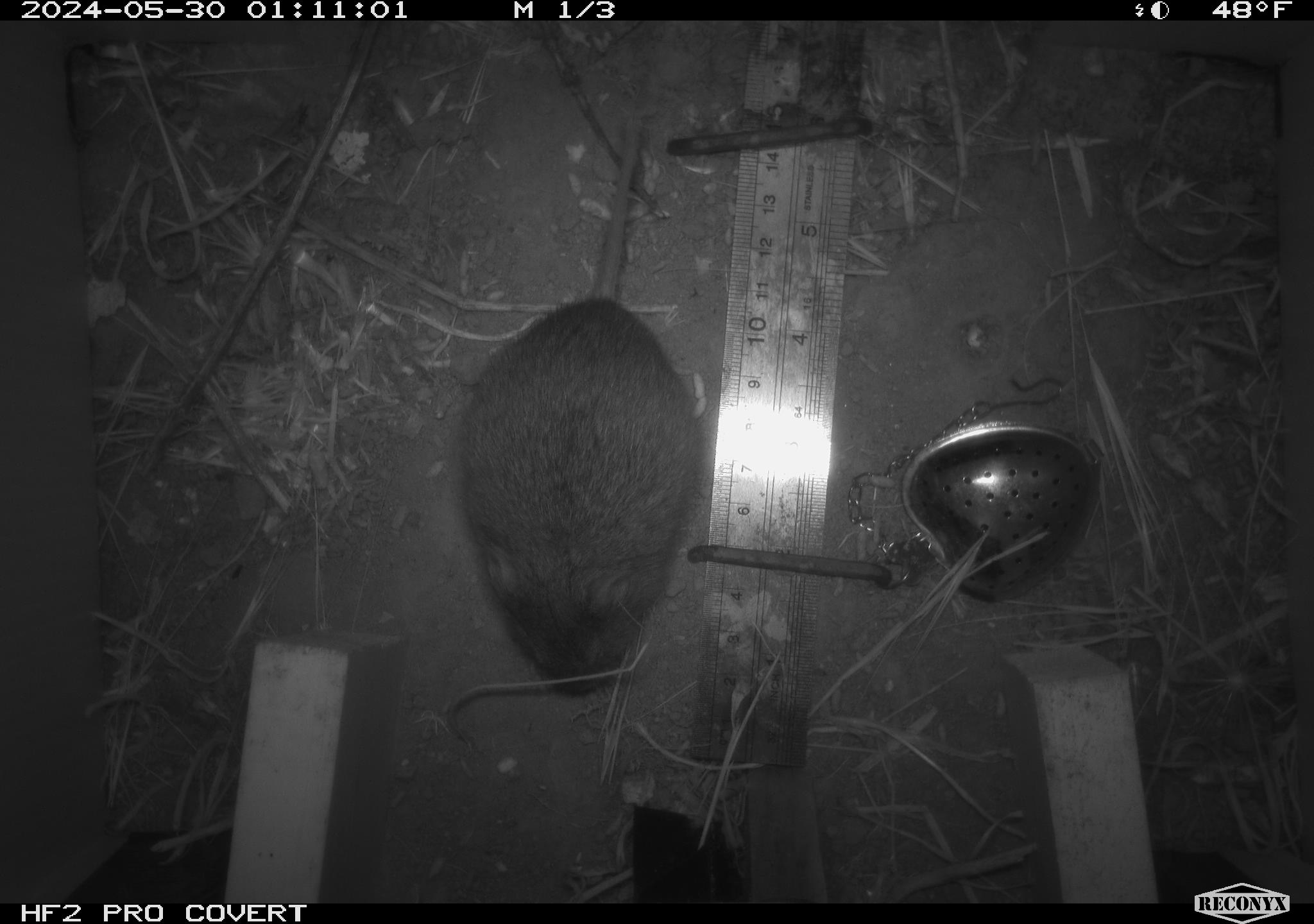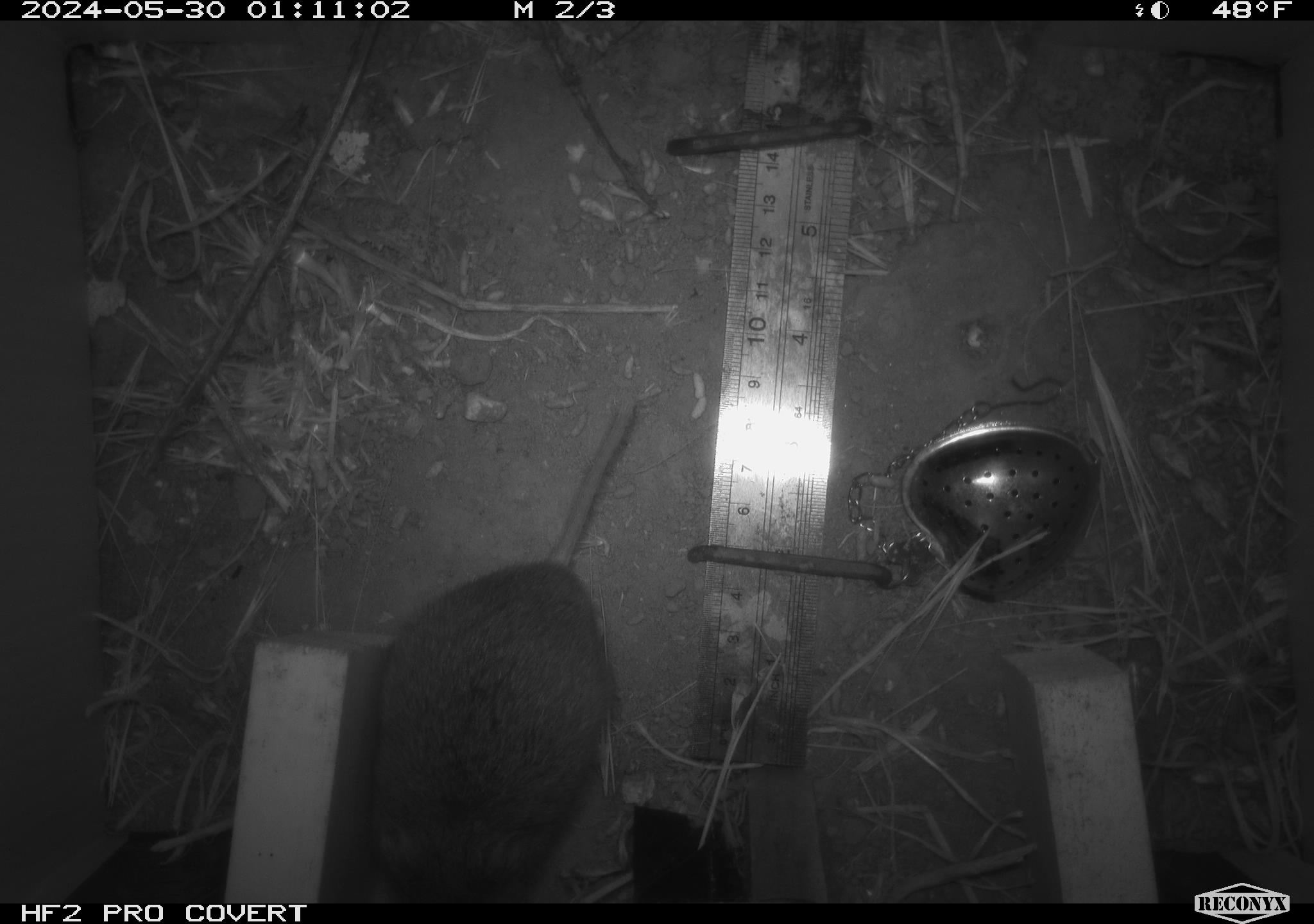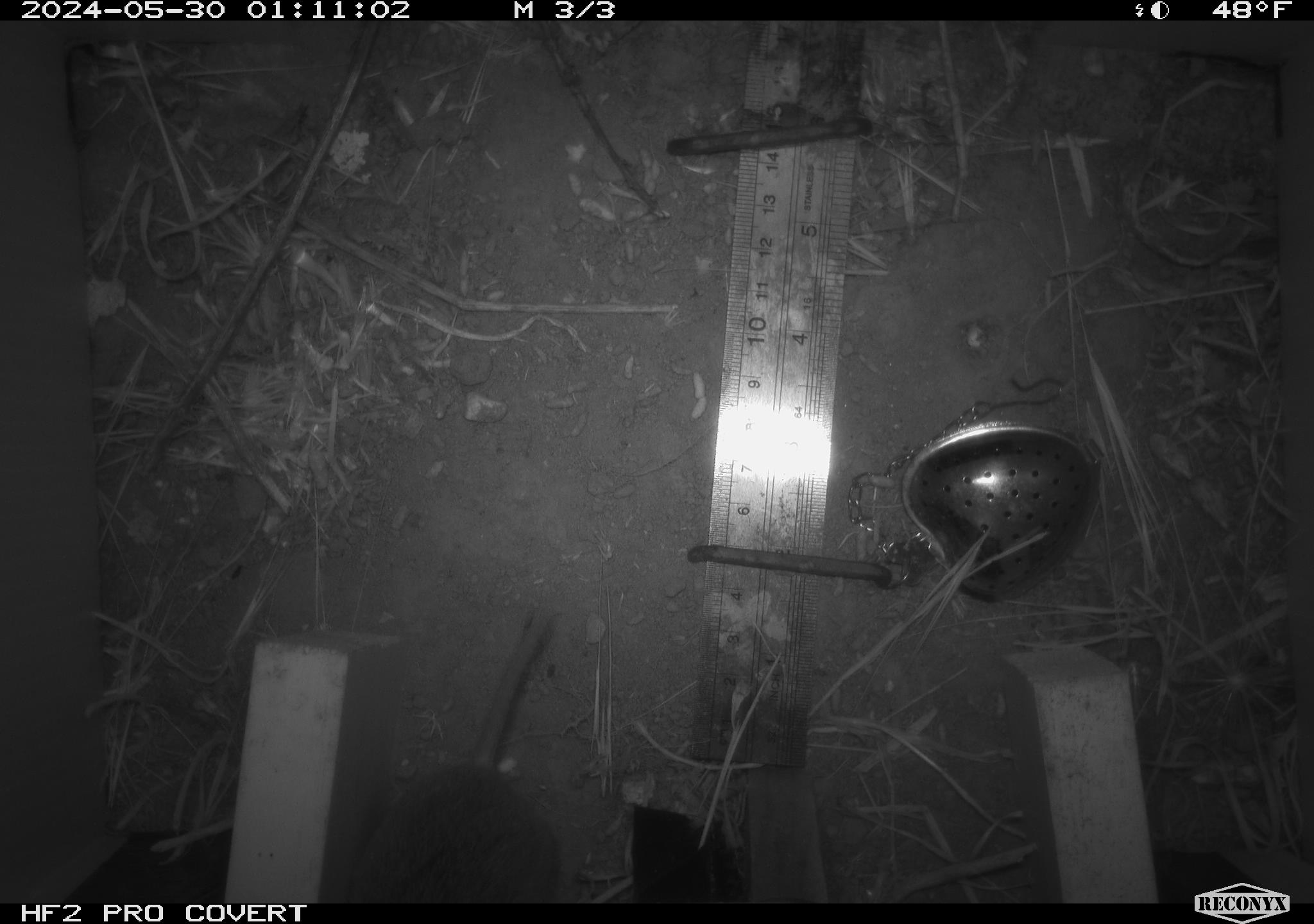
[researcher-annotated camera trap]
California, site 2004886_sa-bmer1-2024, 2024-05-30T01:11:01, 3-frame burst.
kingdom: Animalia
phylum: Chordata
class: Mammalia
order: Rodentia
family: Cricetidae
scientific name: Arvicolinae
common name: voles, lemmings, and muskrats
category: arvicolinae subfamily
Arvicolinae subfamily (voles, lemmings, and muskrats) (Arvicolinae).